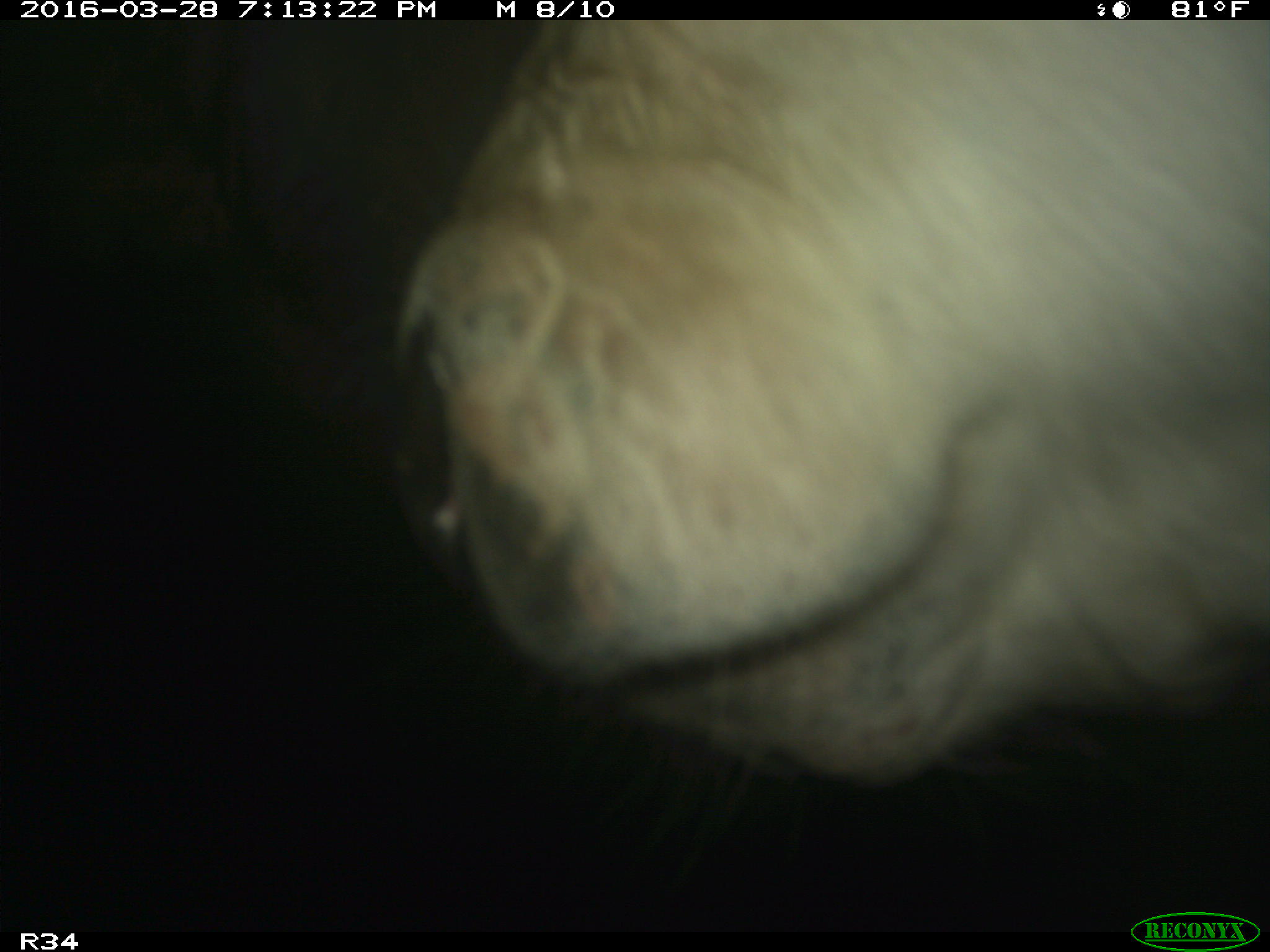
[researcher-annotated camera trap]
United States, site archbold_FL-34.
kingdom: Animalia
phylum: Chordata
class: Mammalia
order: Artiodactyla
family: Bovidae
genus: Bos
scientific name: Bos taurus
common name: domestic cow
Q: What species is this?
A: Bos taurus (domestic cow).